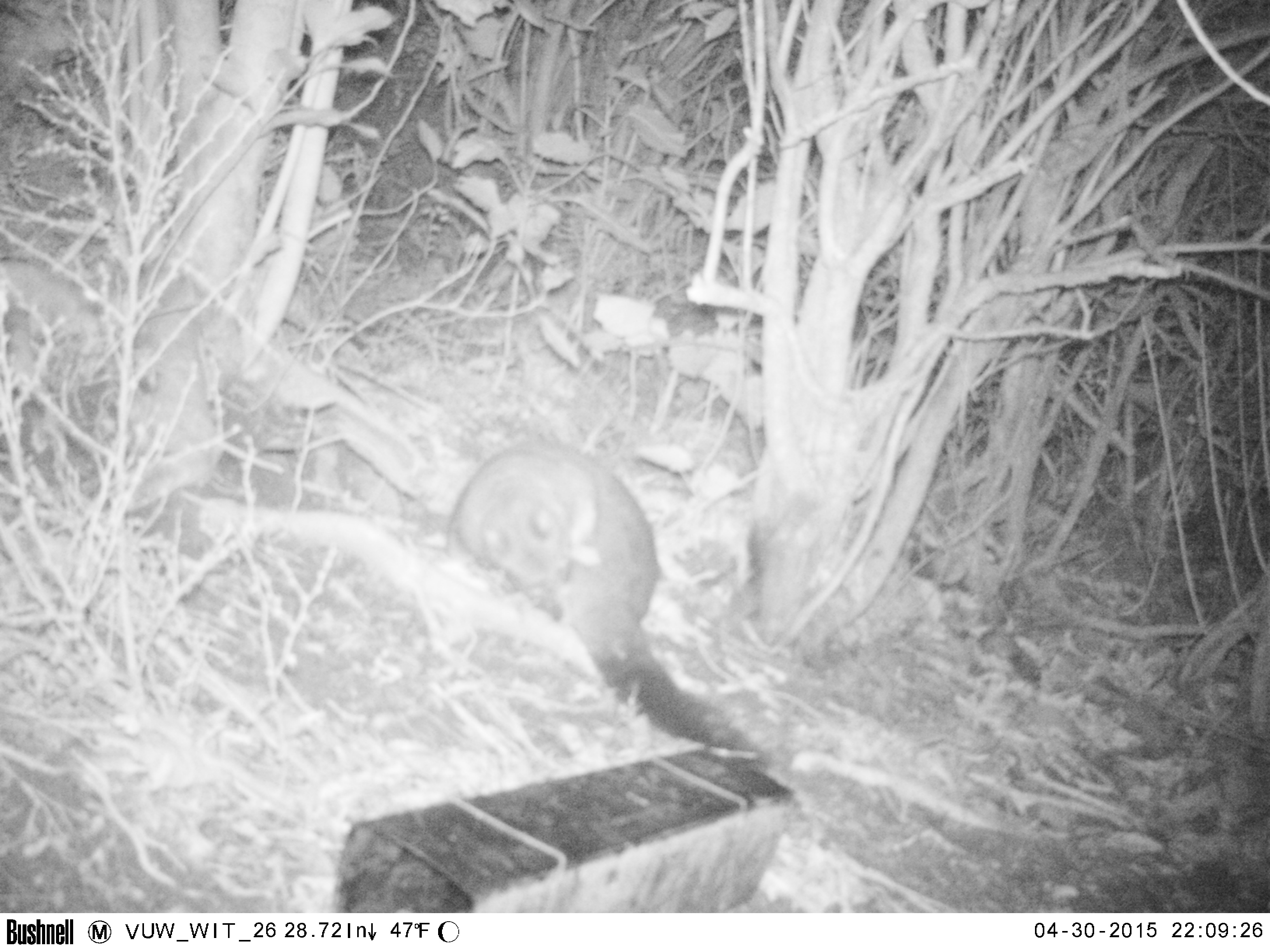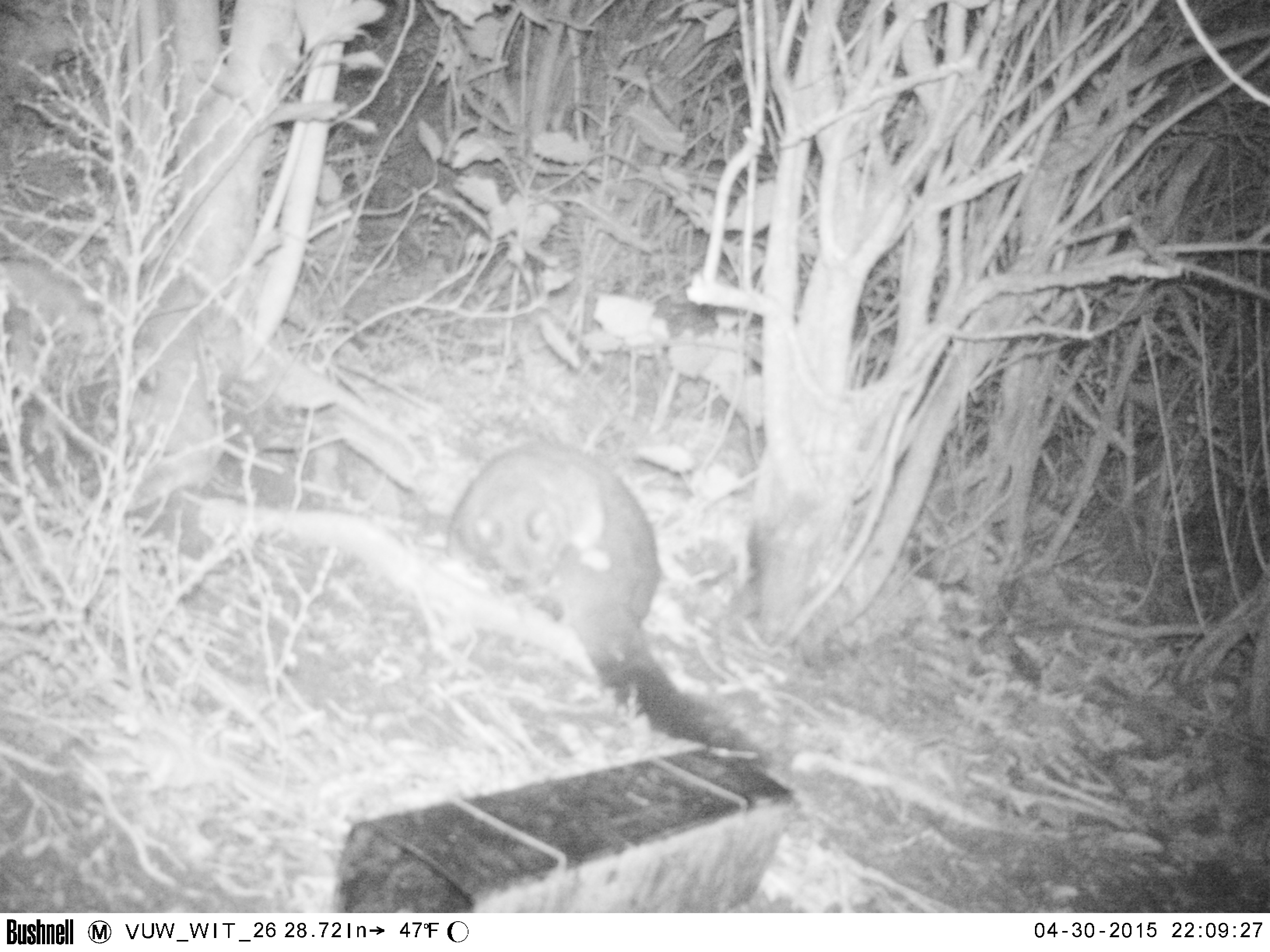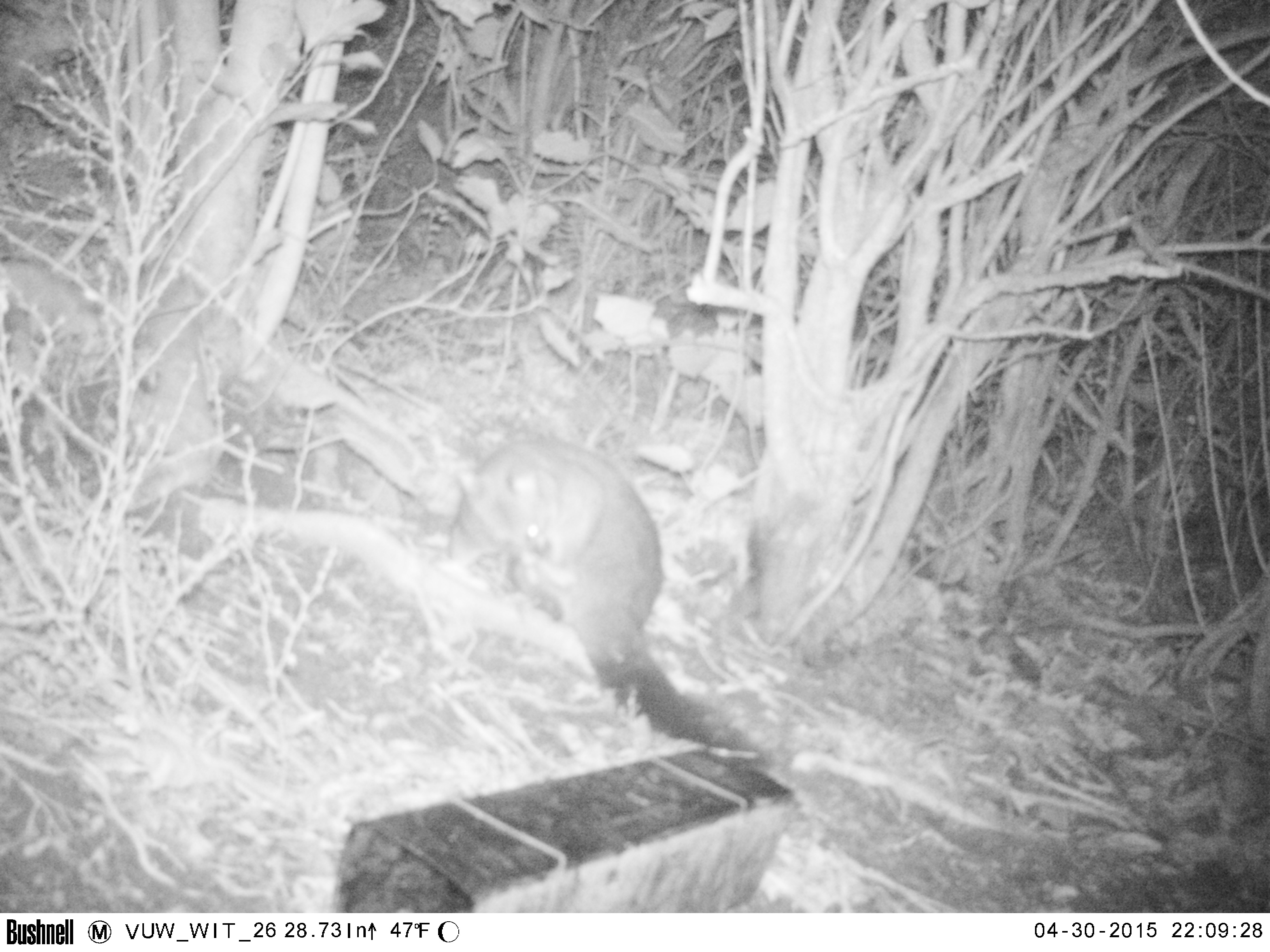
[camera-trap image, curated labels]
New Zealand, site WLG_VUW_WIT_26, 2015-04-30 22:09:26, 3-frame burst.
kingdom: Animalia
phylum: Chordata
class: Mammalia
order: Diprotodontia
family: Phalangeridae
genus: Trichosurus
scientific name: Trichosurus vulpecula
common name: common brushtail possum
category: possum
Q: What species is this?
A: Possum (common brushtail possum) (Trichosurus vulpecula).